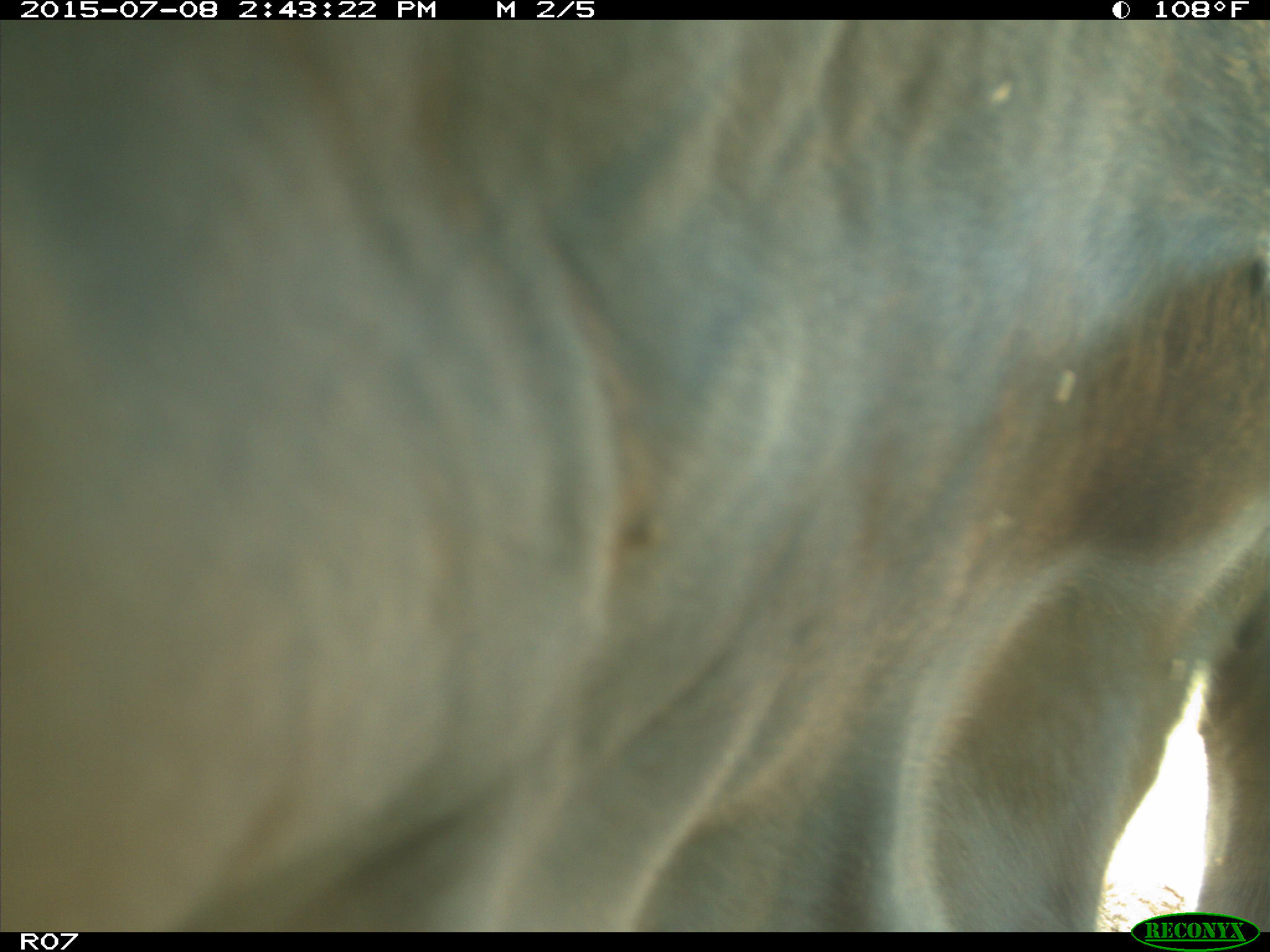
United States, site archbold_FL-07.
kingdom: Animalia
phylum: Chordata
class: Mammalia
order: Artiodactyla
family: Bovidae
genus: Bos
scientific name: Bos taurus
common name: domestic cow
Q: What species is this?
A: Bos taurus (domestic cow).